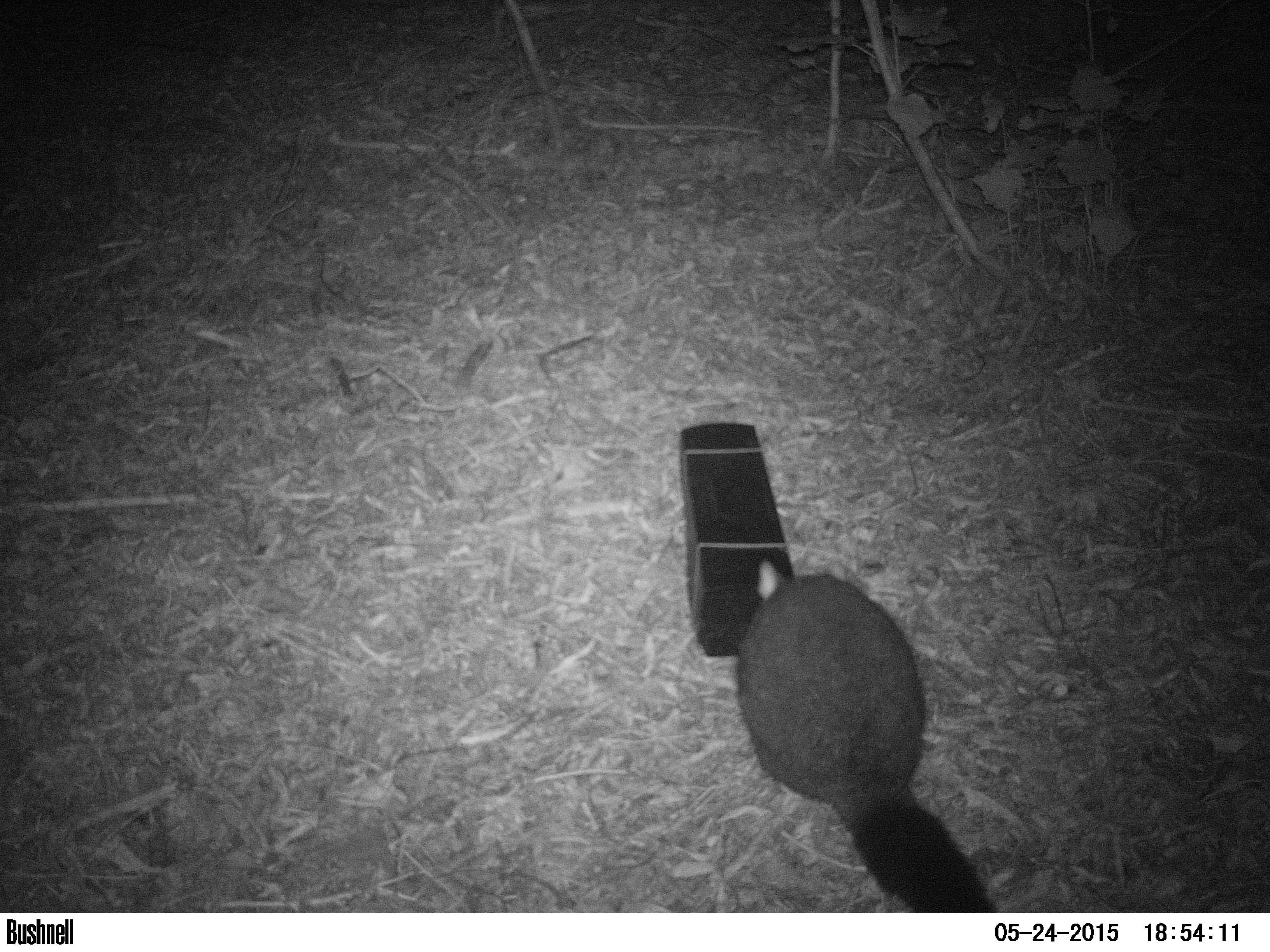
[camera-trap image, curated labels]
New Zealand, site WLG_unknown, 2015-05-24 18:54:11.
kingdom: Animalia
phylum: Chordata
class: Mammalia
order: Diprotodontia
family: Phalangeridae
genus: Trichosurus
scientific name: Trichosurus vulpecula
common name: common brushtail possum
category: possum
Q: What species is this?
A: Possum (common brushtail possum) (Trichosurus vulpecula).